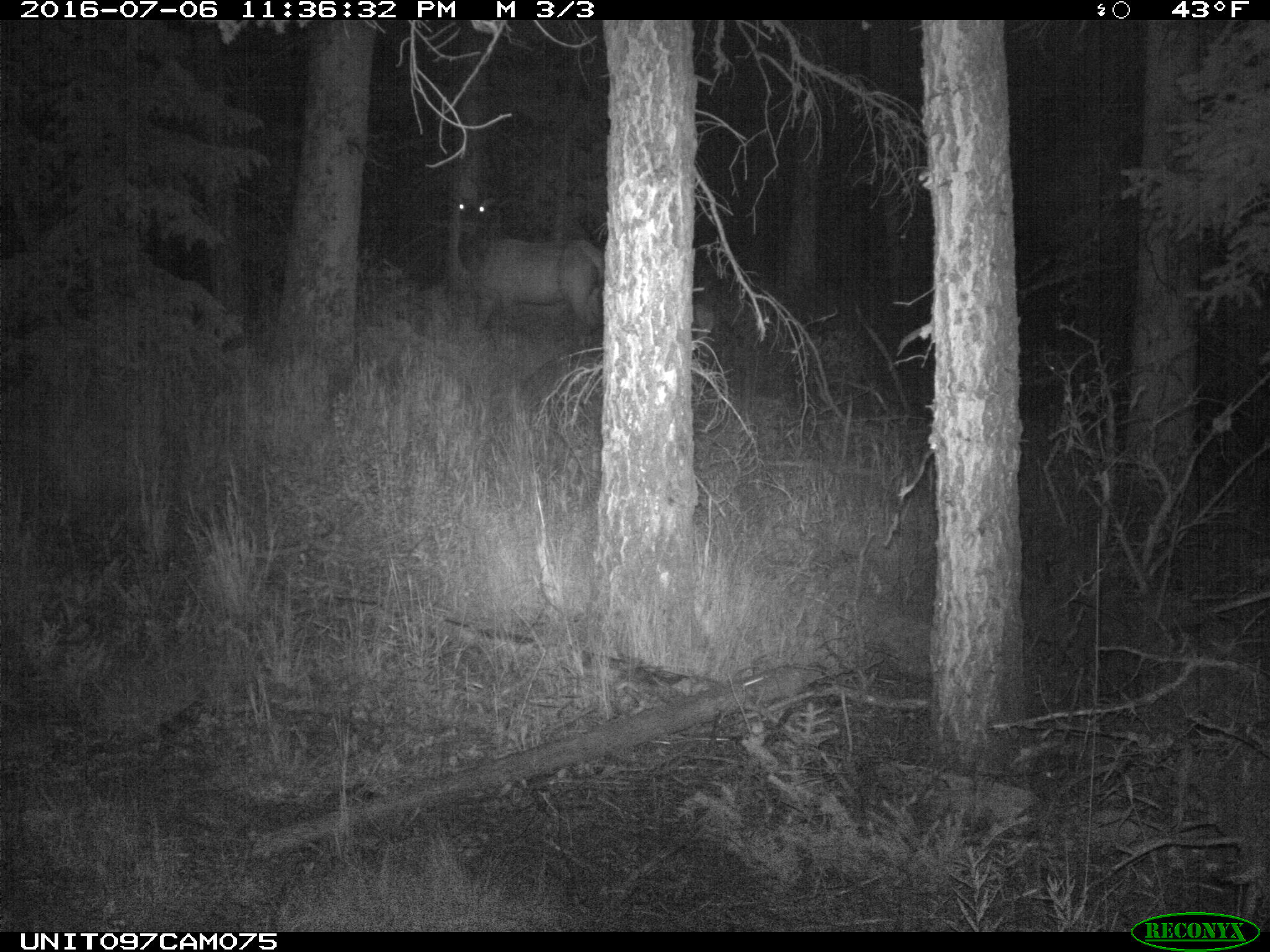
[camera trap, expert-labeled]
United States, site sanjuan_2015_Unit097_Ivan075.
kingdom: Animalia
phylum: Chordata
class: Mammalia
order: Artiodactyla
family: Cervidae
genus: Cervus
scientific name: Cervus elaphus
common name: red deer